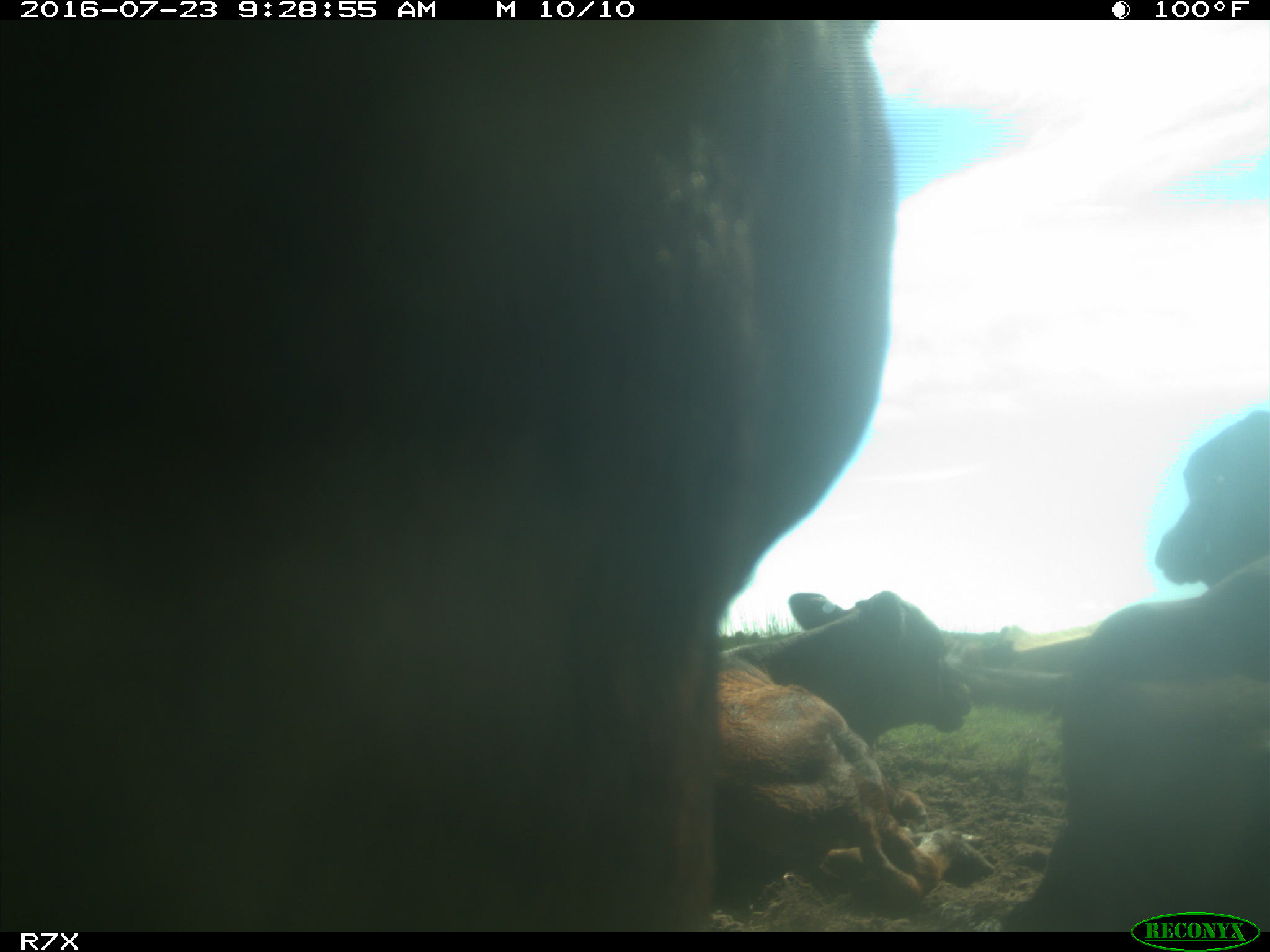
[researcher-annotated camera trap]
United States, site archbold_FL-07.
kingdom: Animalia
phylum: Chordata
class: Mammalia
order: Artiodactyla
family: Bovidae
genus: Bos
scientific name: Bos taurus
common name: domestic cow